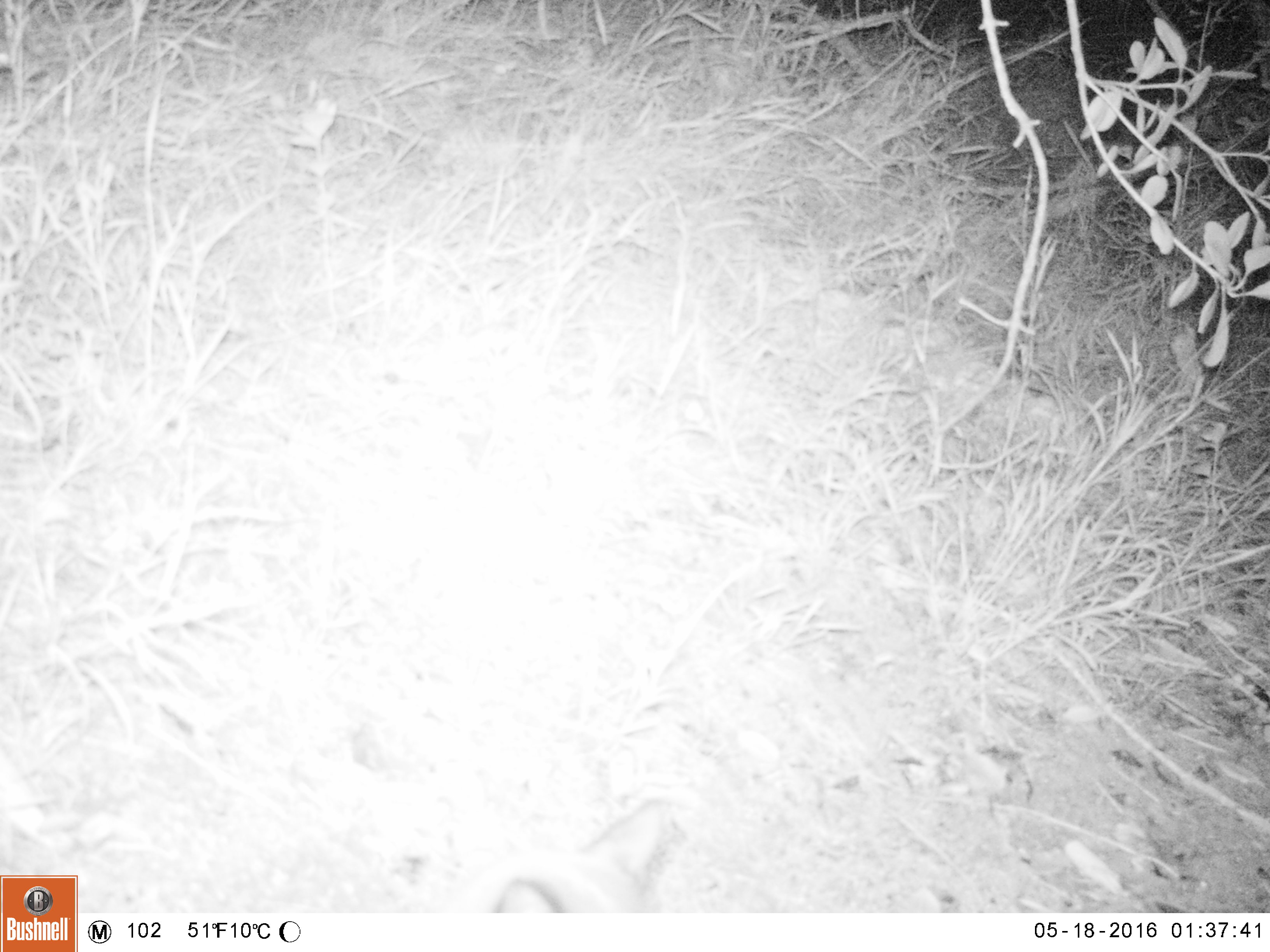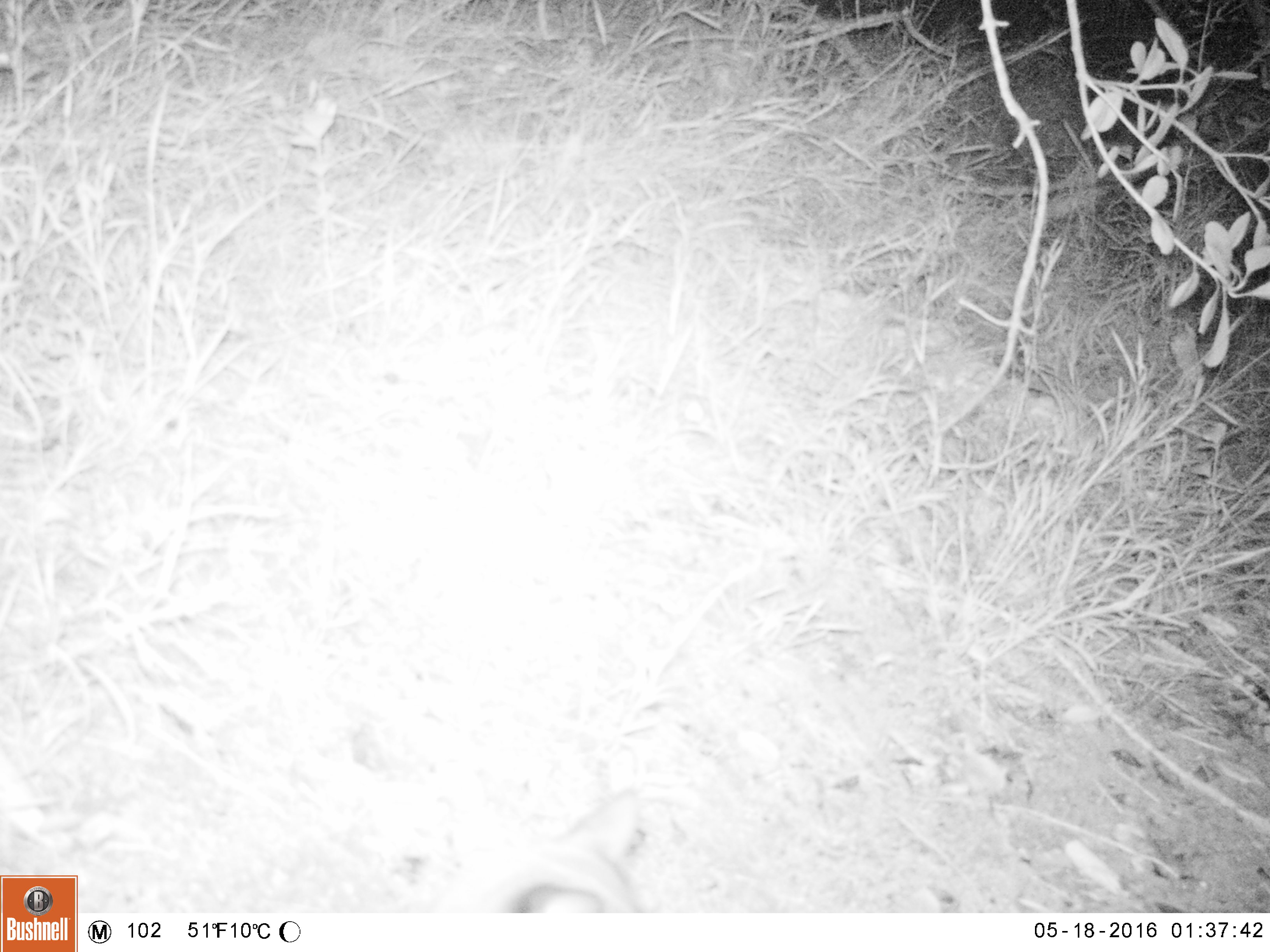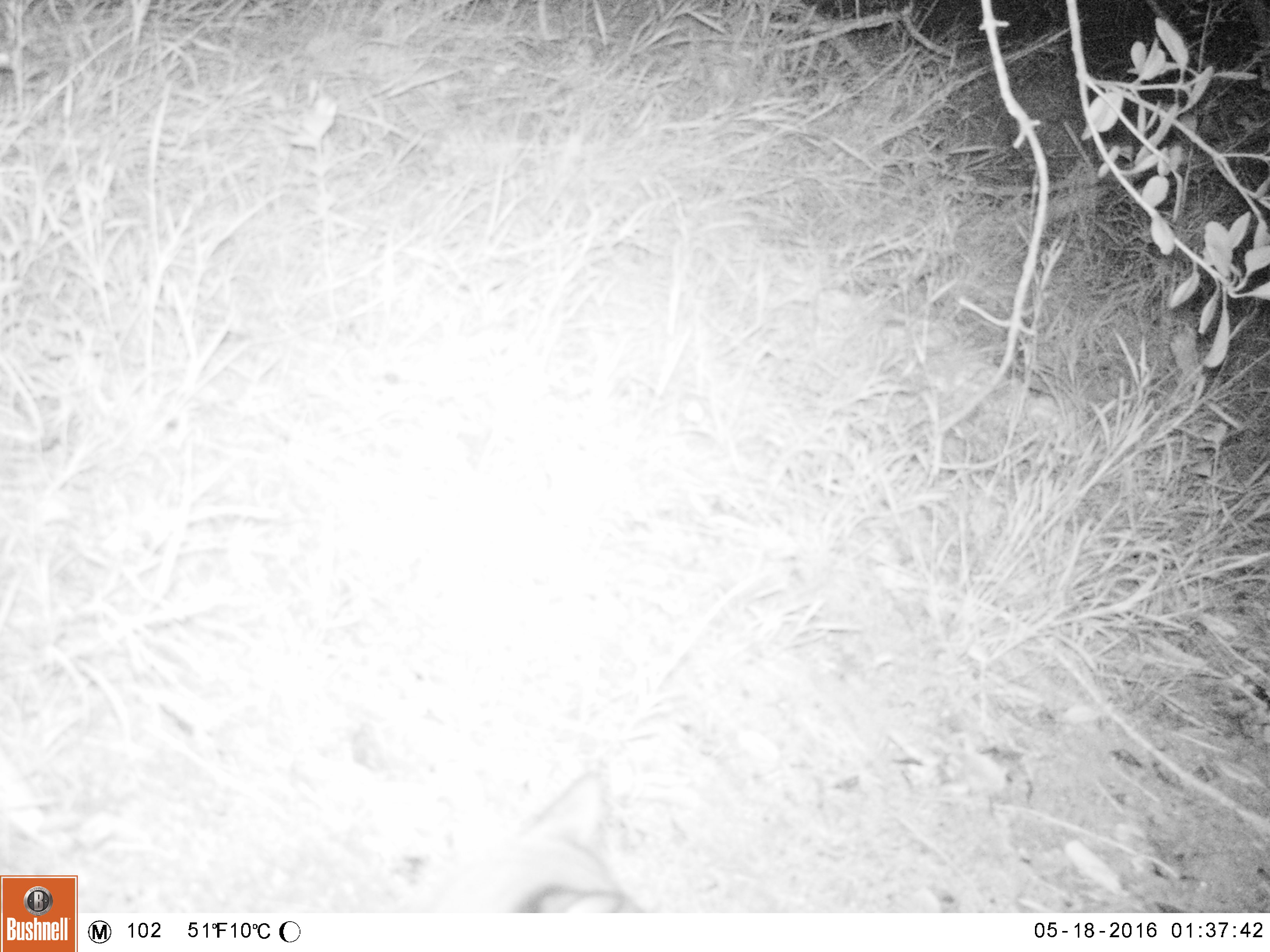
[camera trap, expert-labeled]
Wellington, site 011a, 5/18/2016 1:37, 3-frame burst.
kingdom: Animalia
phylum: Chordata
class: Mammalia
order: Carnivora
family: Felidae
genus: Felis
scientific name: Felis catus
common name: cat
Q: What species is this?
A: Cat (Felis catus).